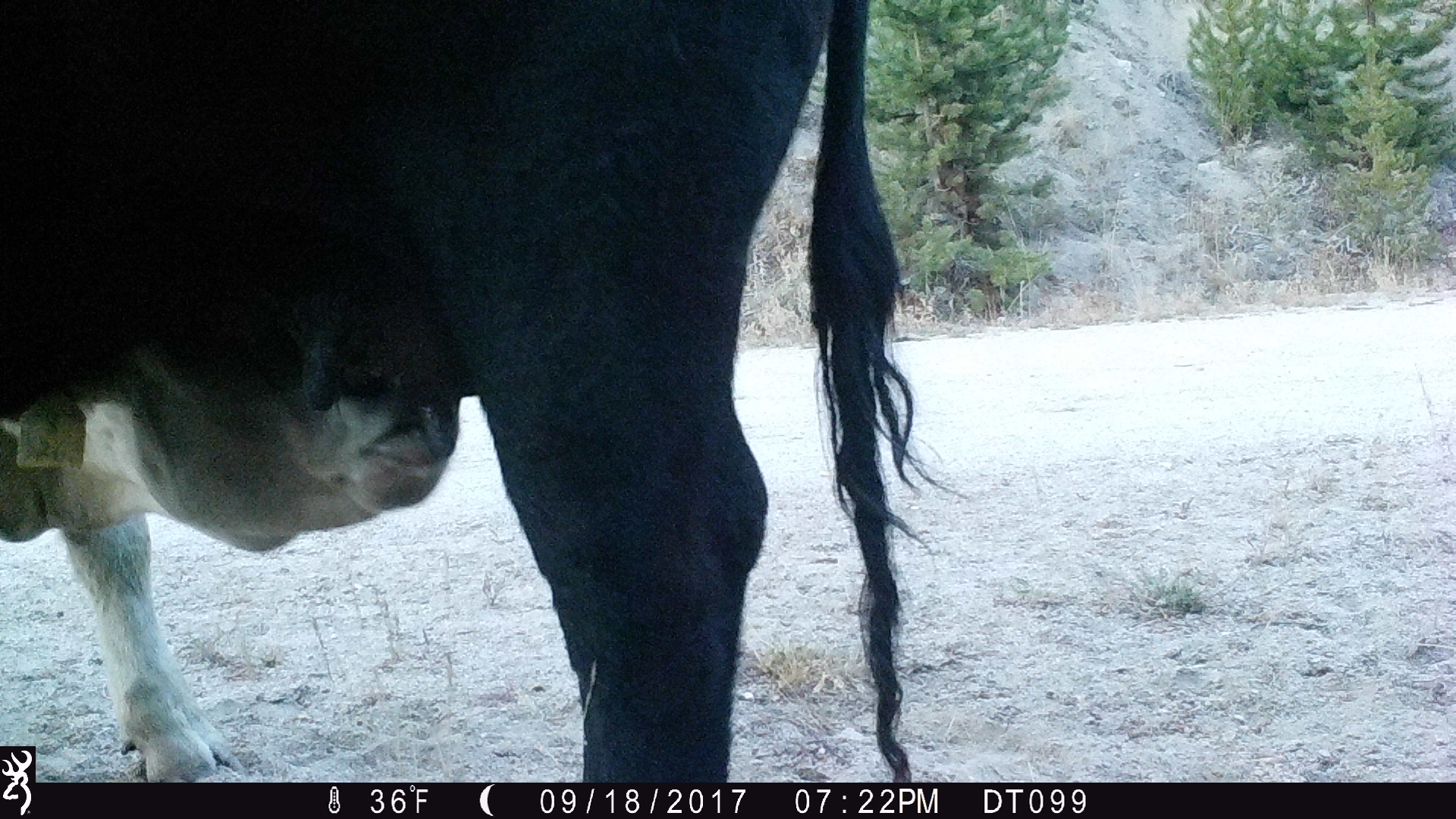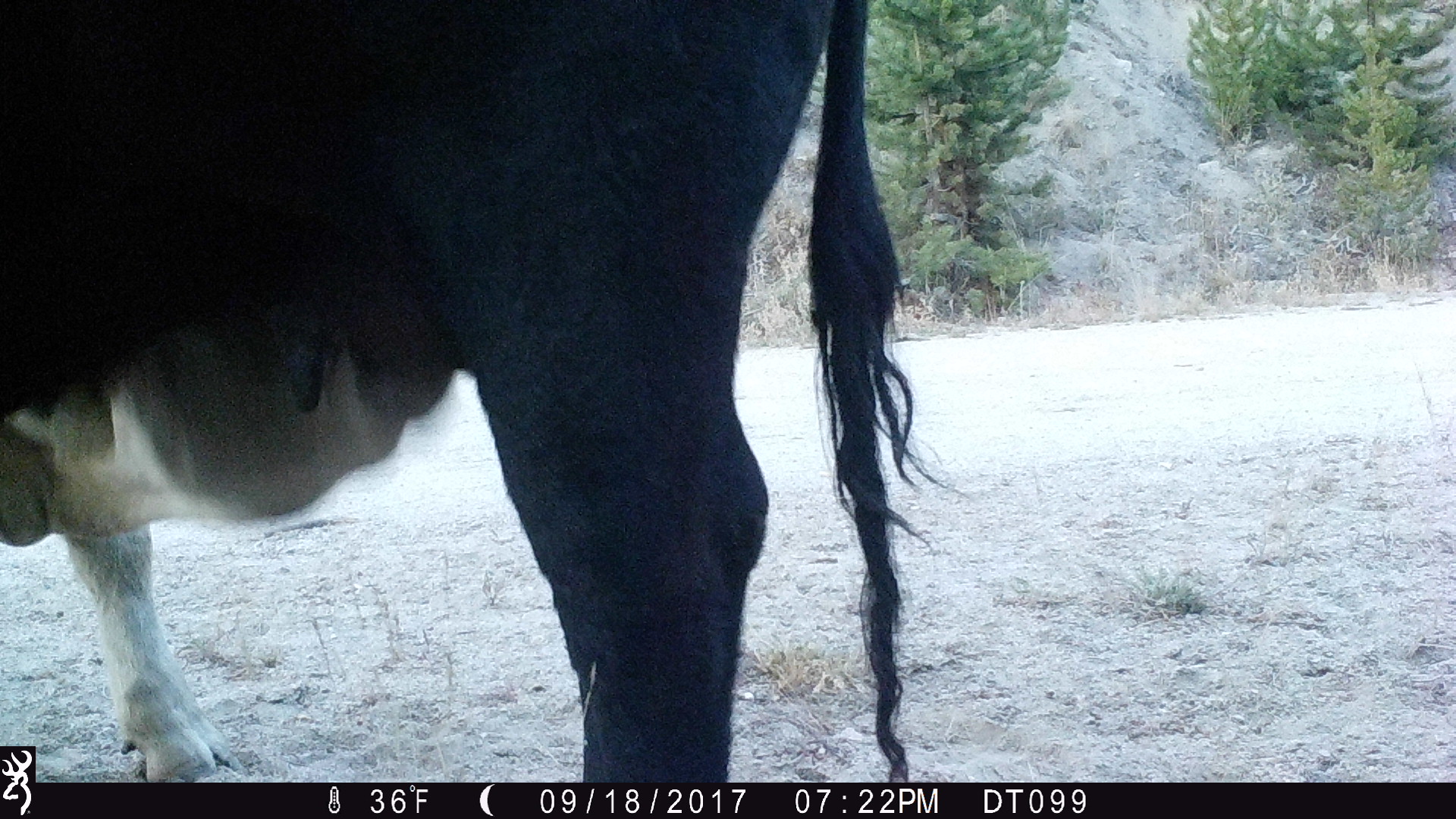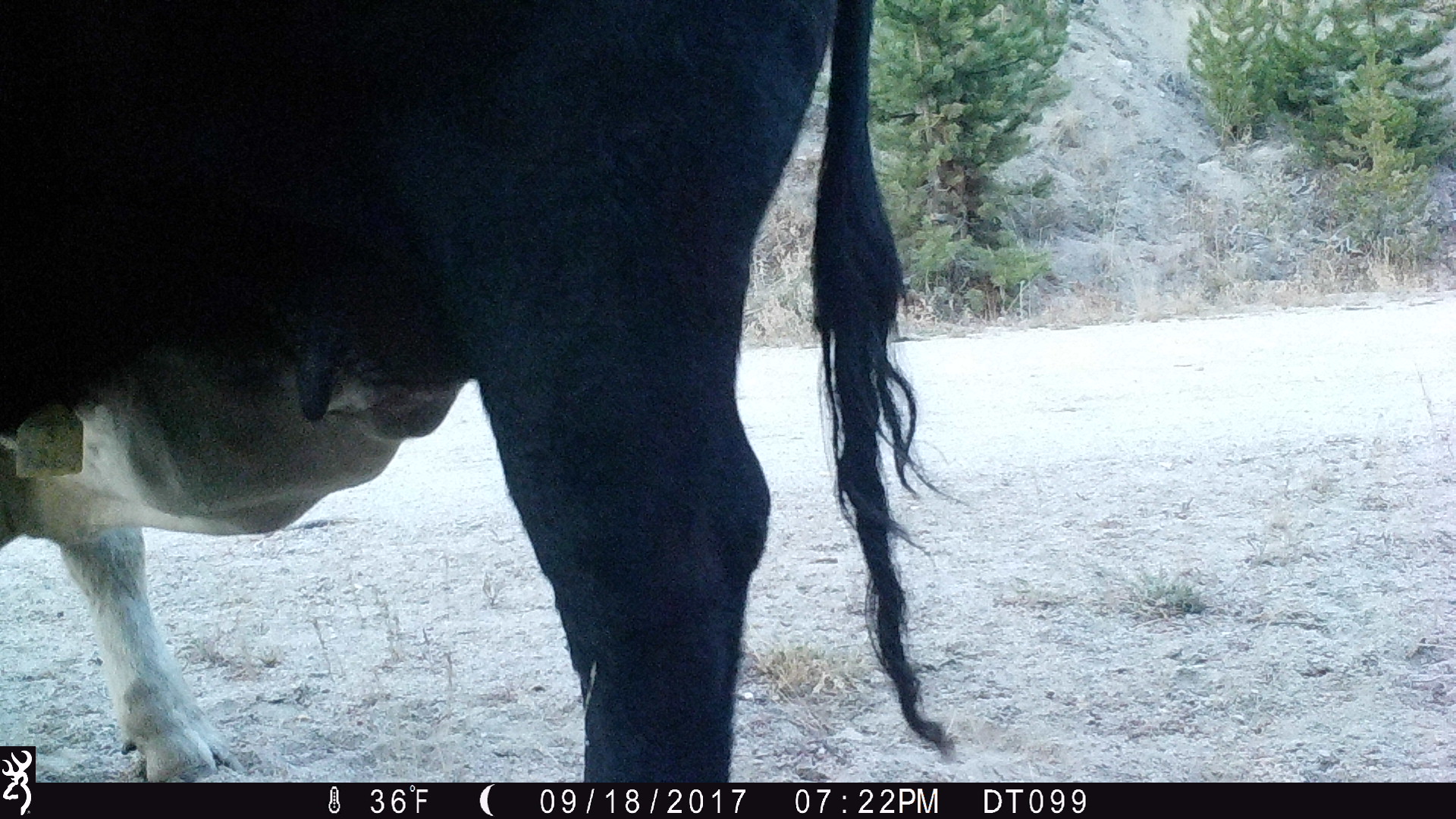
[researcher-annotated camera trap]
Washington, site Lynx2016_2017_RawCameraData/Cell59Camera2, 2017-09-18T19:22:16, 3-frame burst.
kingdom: Animalia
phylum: Chordata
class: Mammalia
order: Artiodactyla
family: Bovidae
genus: Bos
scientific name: Bos taurus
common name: domestic cattle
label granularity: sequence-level